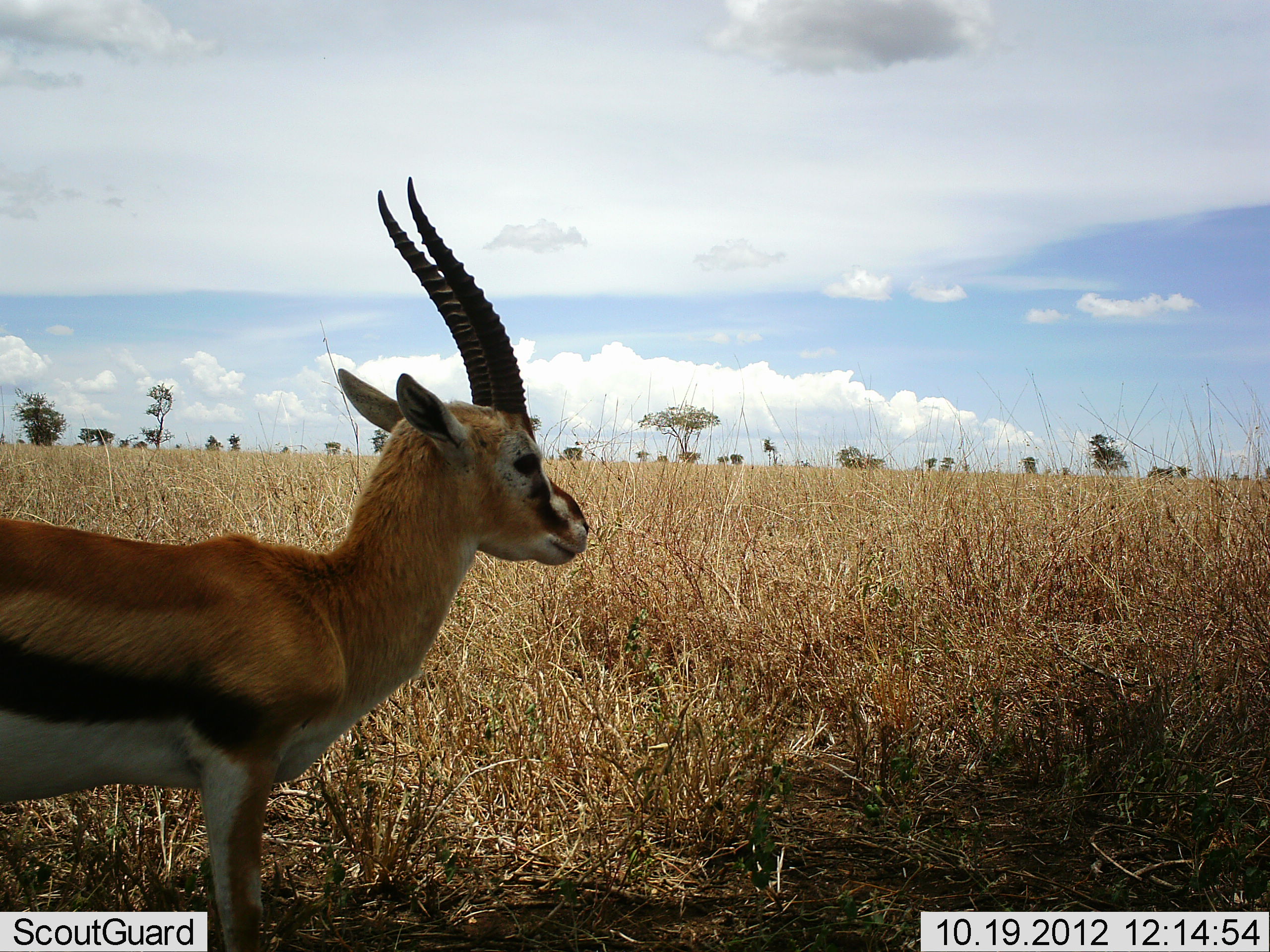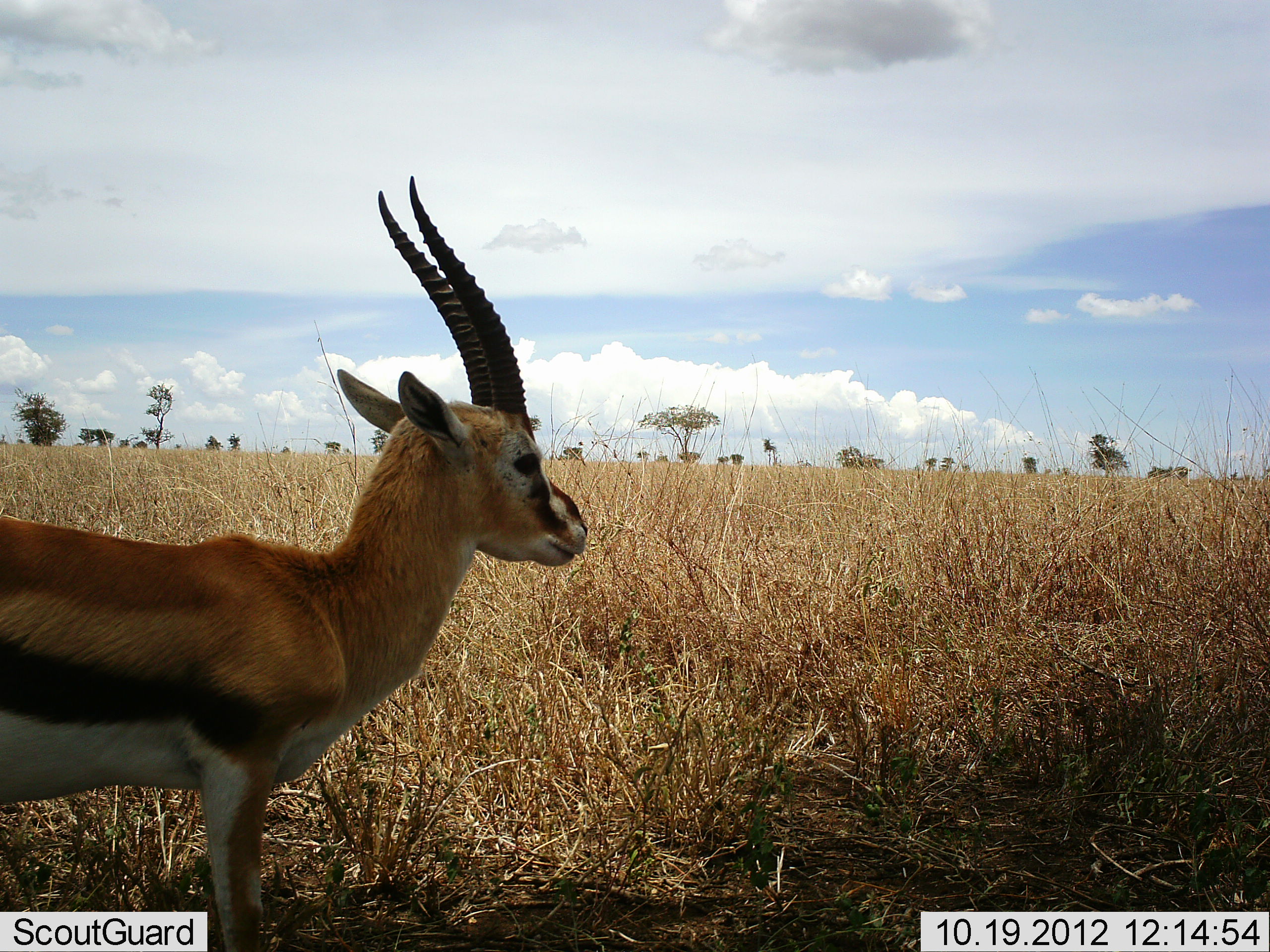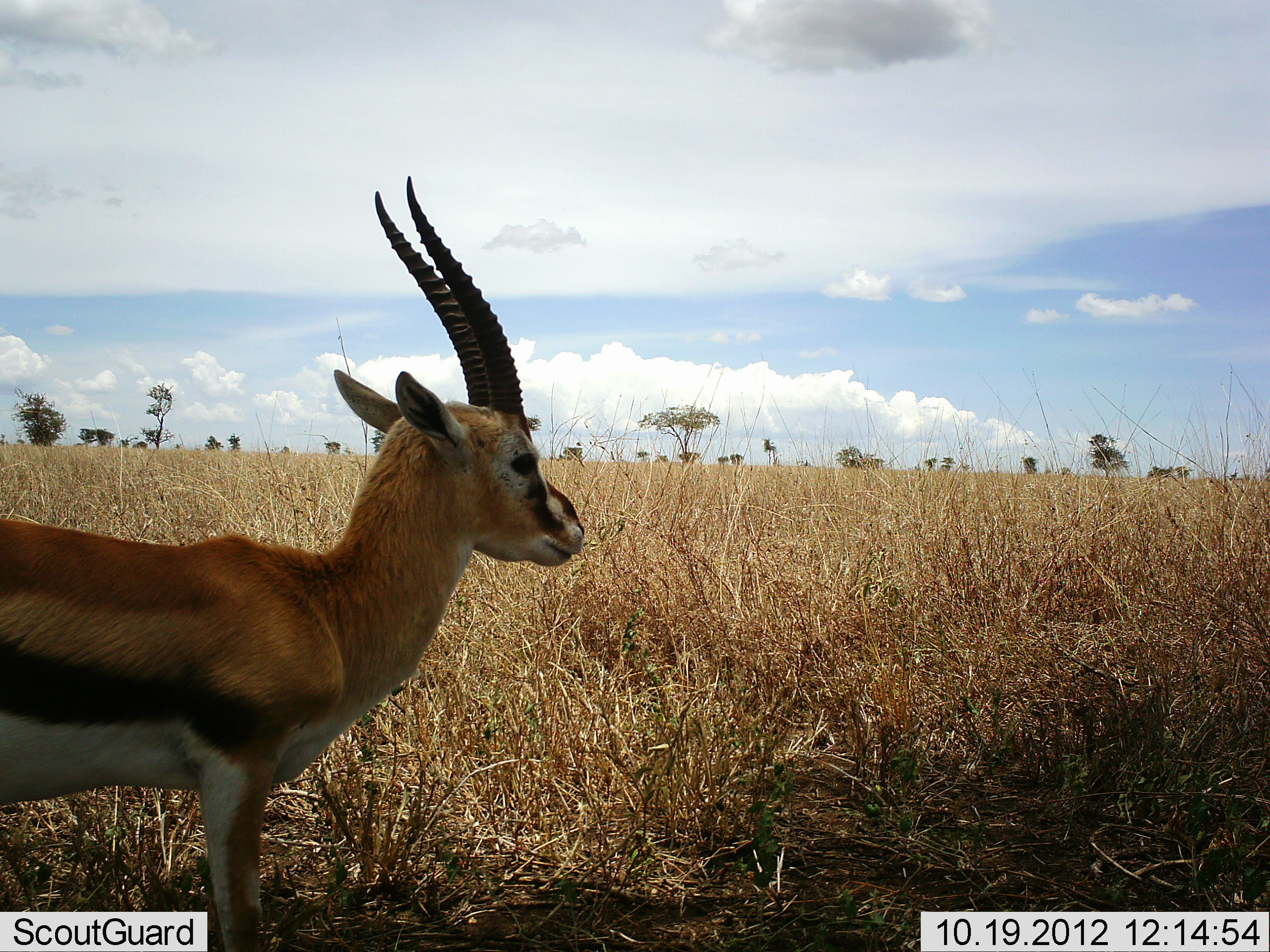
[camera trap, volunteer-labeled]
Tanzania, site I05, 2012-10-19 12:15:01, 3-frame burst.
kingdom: Animalia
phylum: Chordata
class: Mammalia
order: Artiodactyla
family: Bovidae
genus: Eudorcas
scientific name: Eudorcas thomsonii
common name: thomson's gazelle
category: gazellethomsons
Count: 1.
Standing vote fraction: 100%.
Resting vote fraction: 9%.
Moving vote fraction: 0%.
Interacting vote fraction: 0%.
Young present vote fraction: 9%.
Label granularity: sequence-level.